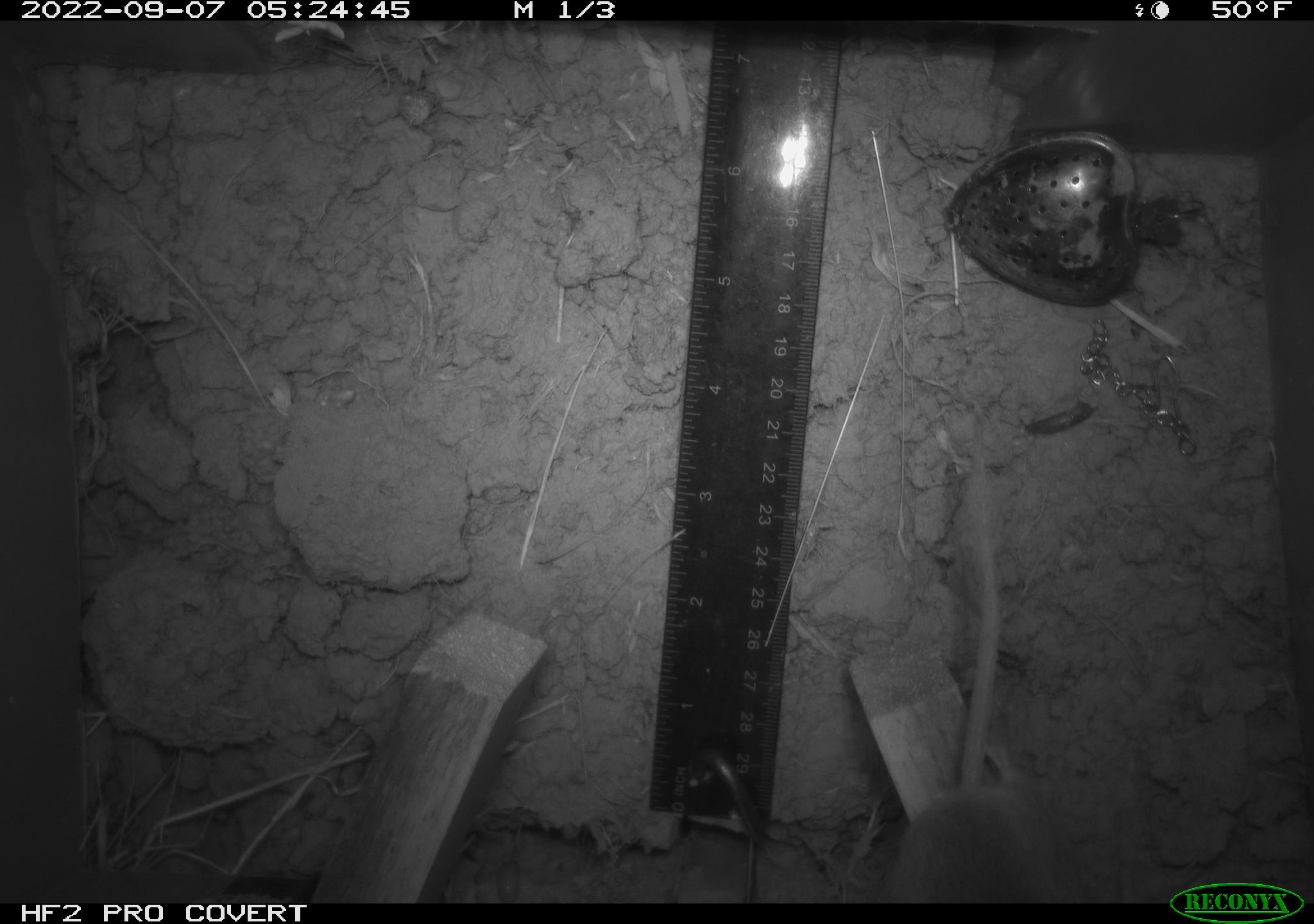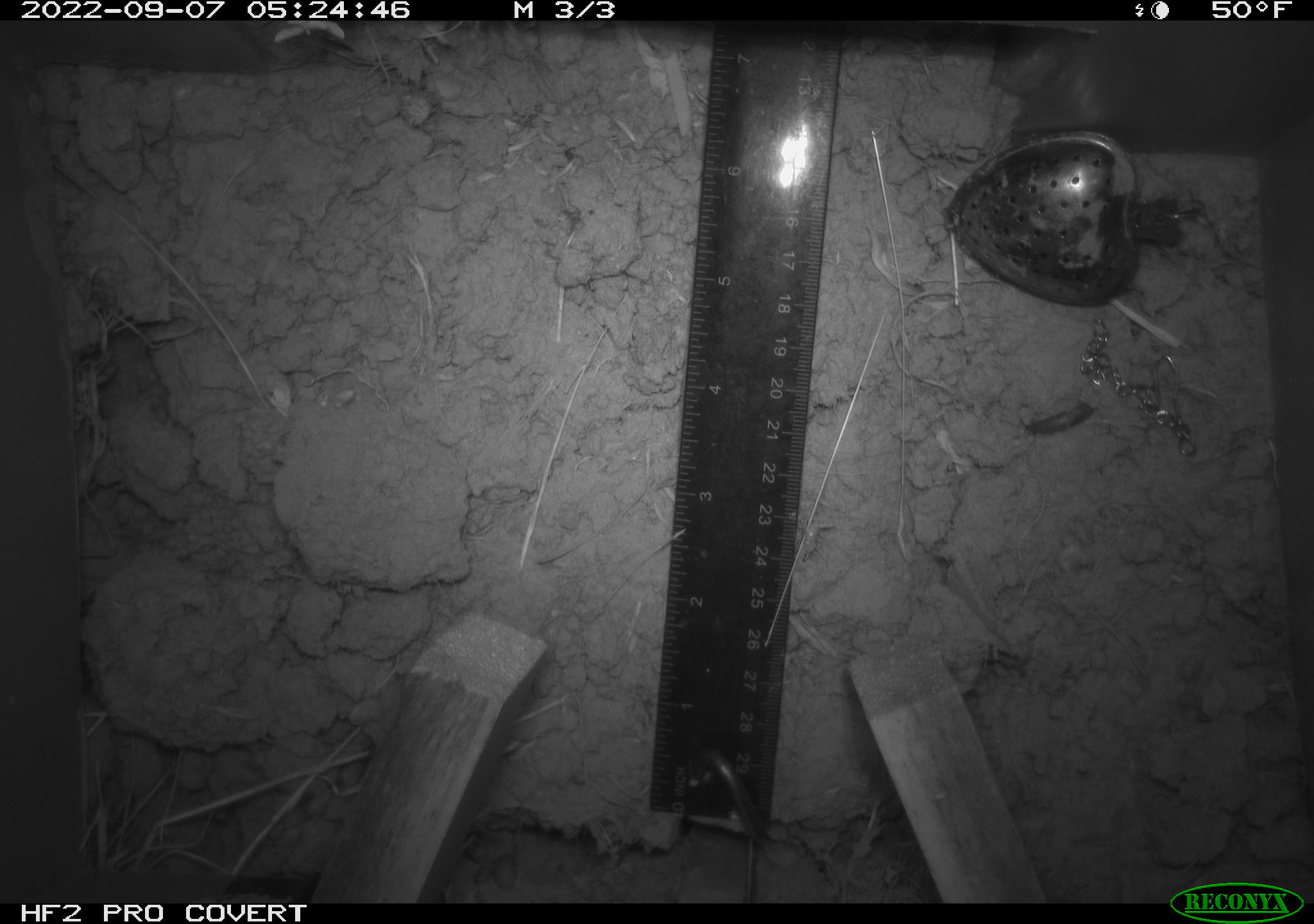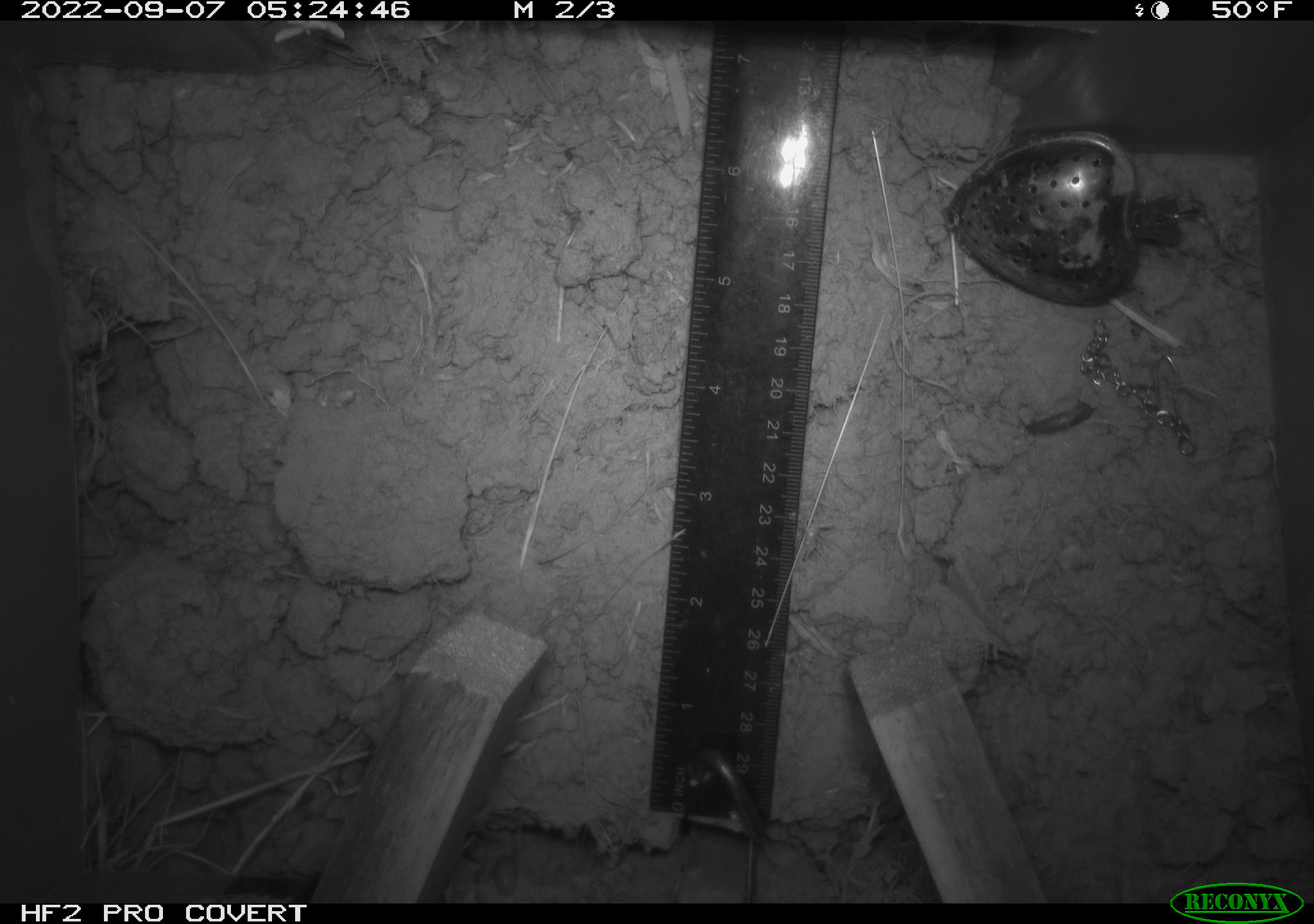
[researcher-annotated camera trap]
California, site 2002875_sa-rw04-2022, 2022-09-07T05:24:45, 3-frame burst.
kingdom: Animalia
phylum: Chordata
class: Mammalia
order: Rodentia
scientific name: Rodentia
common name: mouse species